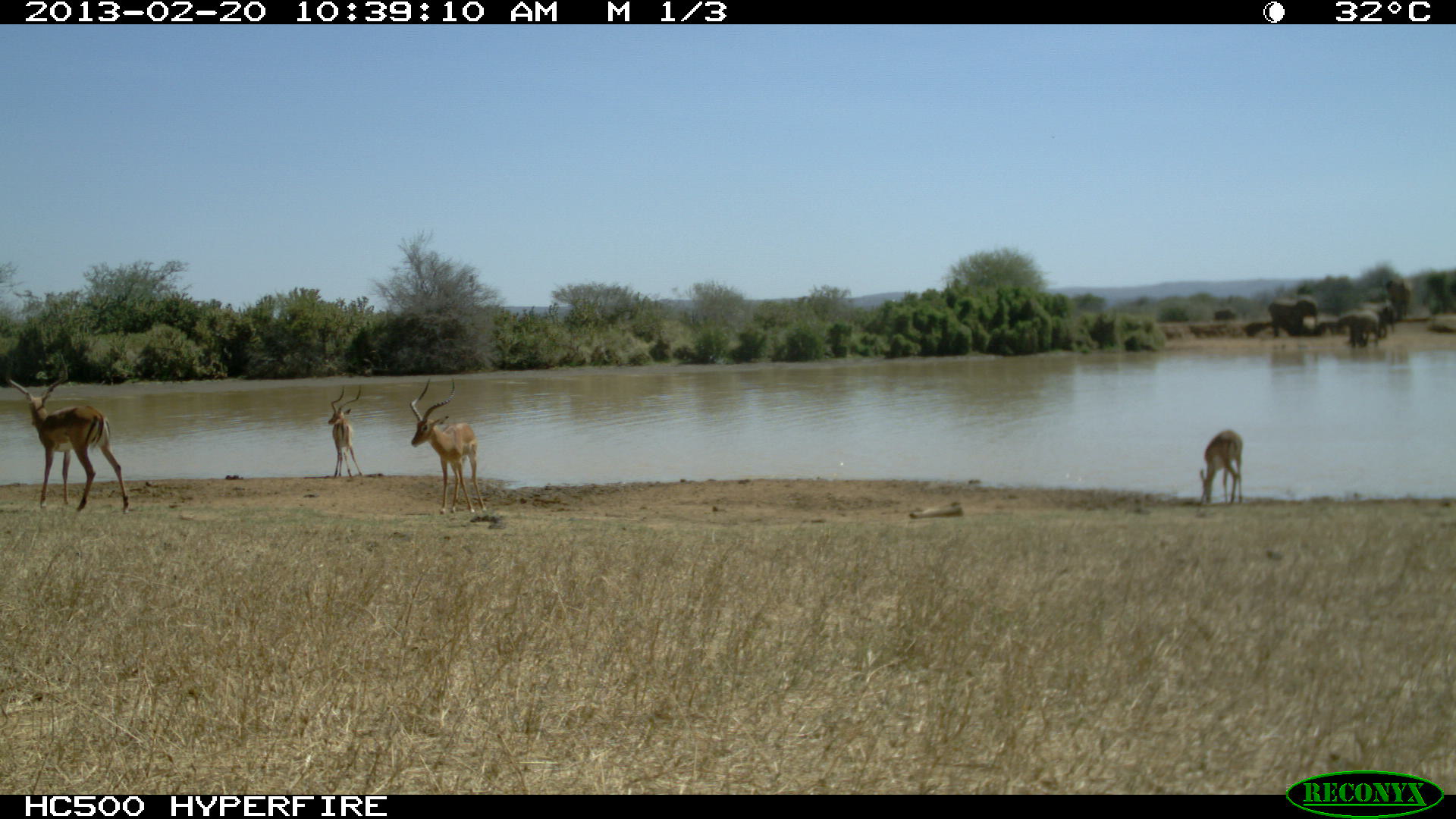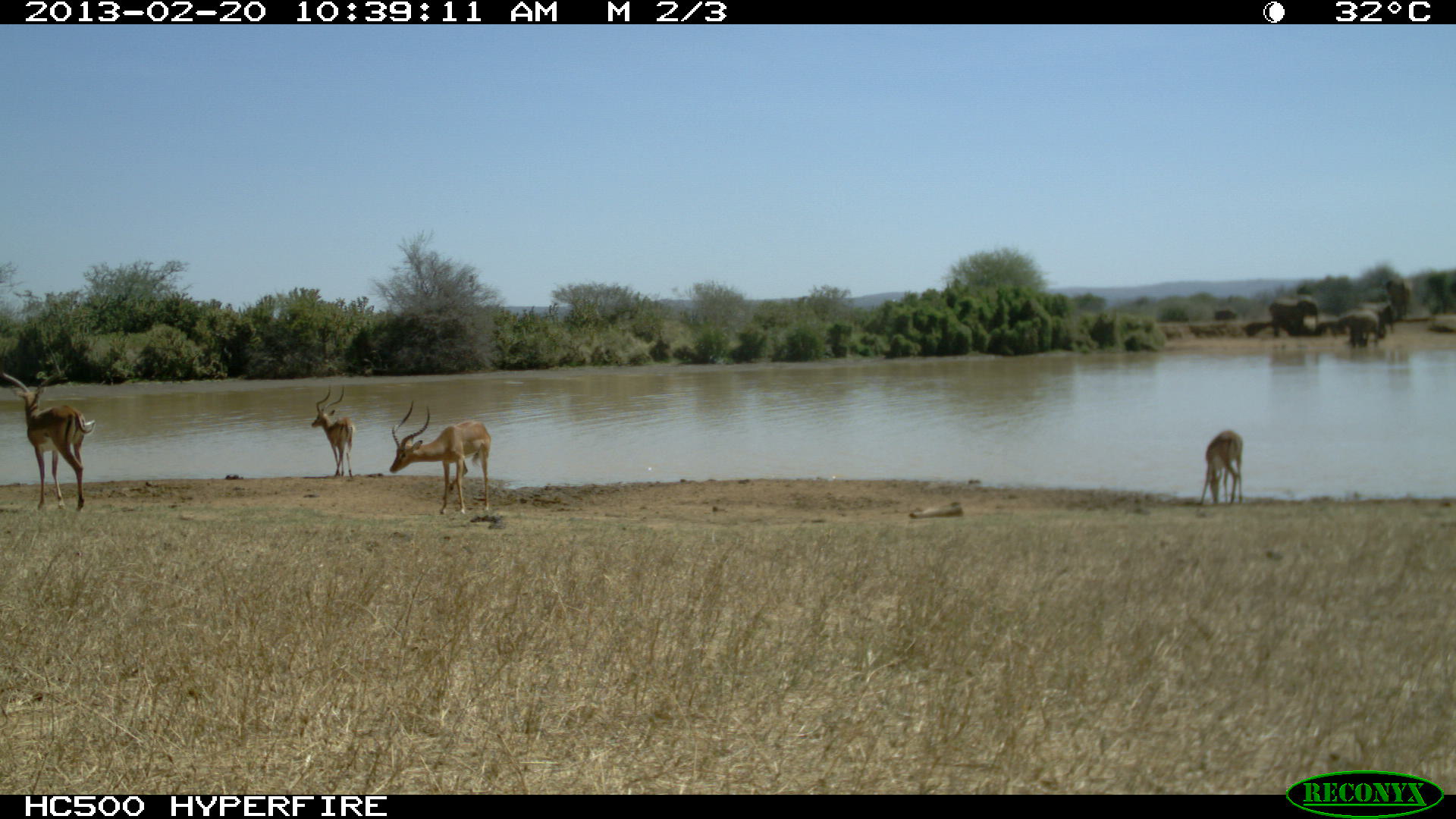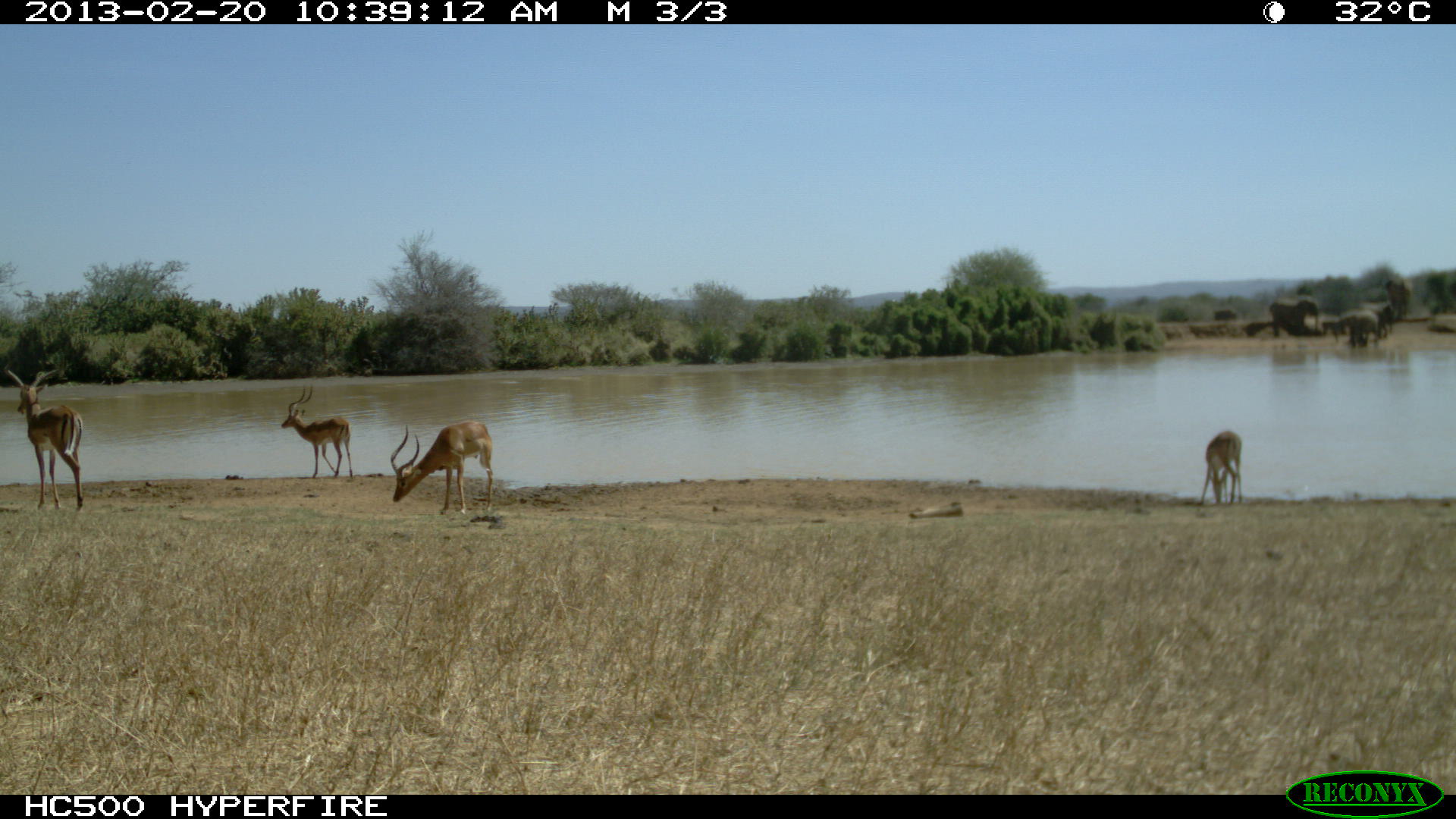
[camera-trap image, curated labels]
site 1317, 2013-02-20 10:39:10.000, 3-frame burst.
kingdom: Animalia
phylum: Chordata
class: Mammalia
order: Artiodactyla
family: Bovidae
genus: Aepyceros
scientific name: Aepyceros melampus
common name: impala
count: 4